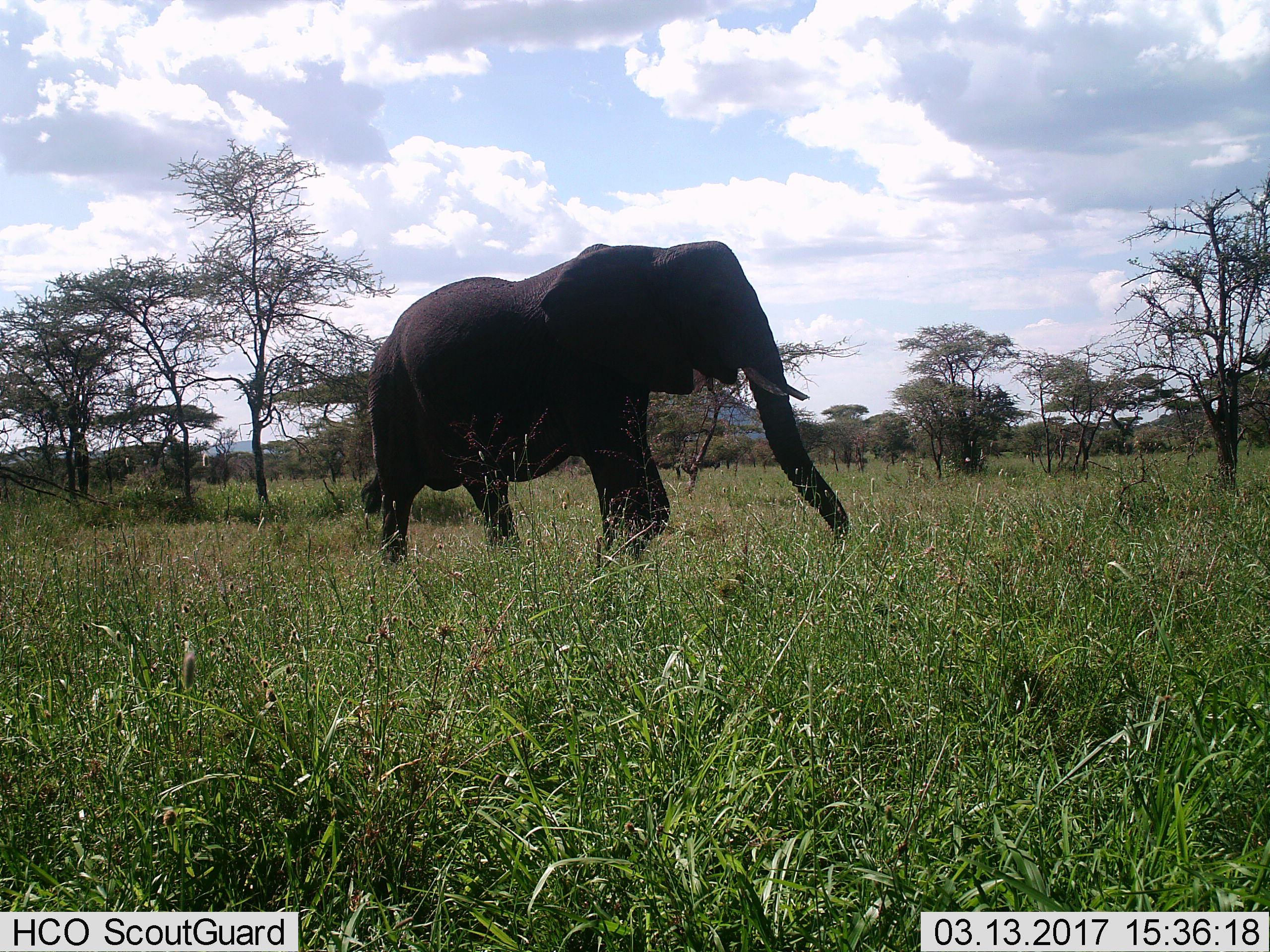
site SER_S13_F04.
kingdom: Animalia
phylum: Chordata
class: Mammalia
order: Proboscidea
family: Elephantidae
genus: Loxodonta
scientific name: Loxodonta africana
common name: african bush elephant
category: elephant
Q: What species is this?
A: Elephant (african bush elephant) (Loxodonta africana).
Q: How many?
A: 1.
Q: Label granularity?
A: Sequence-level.